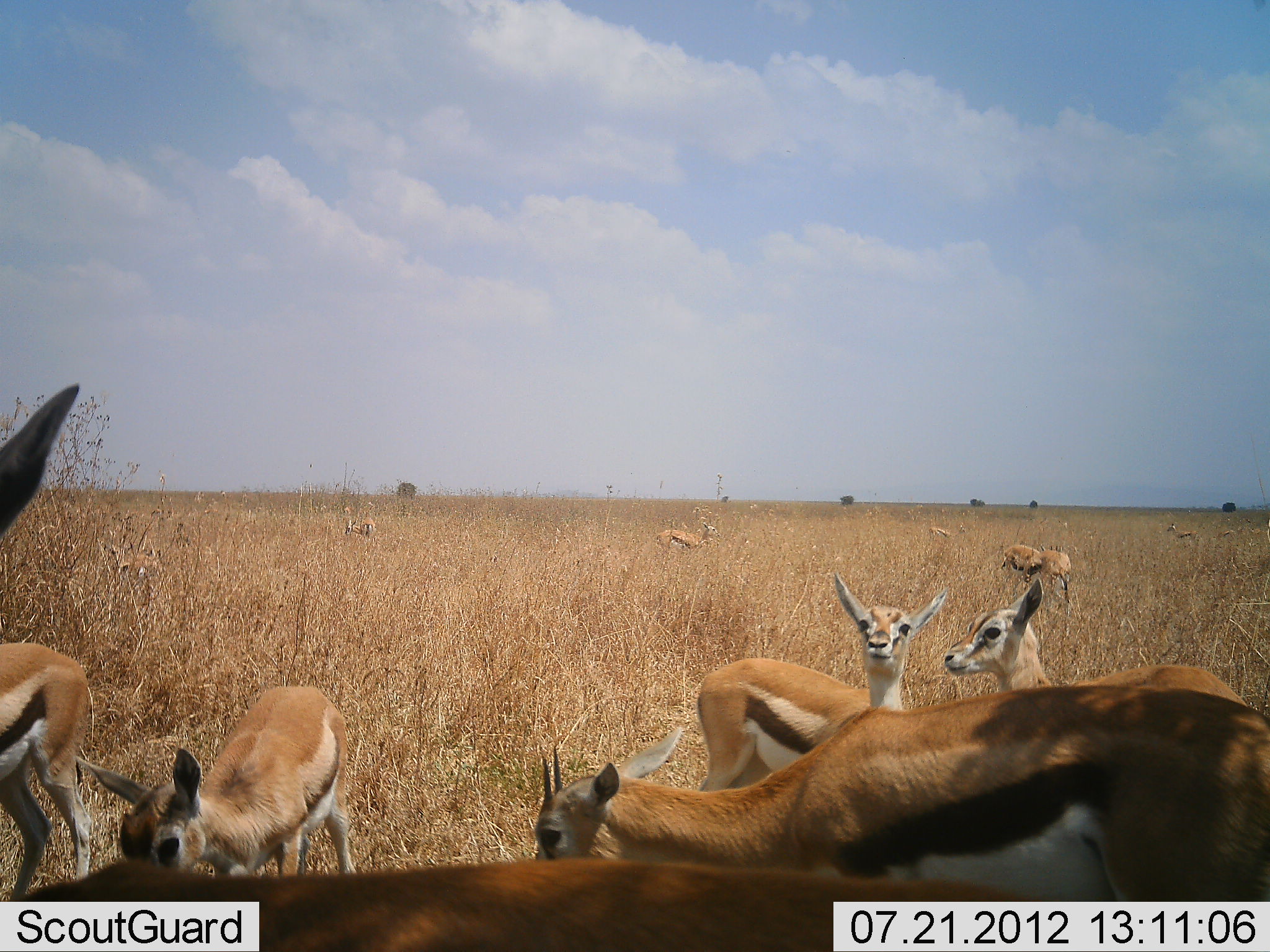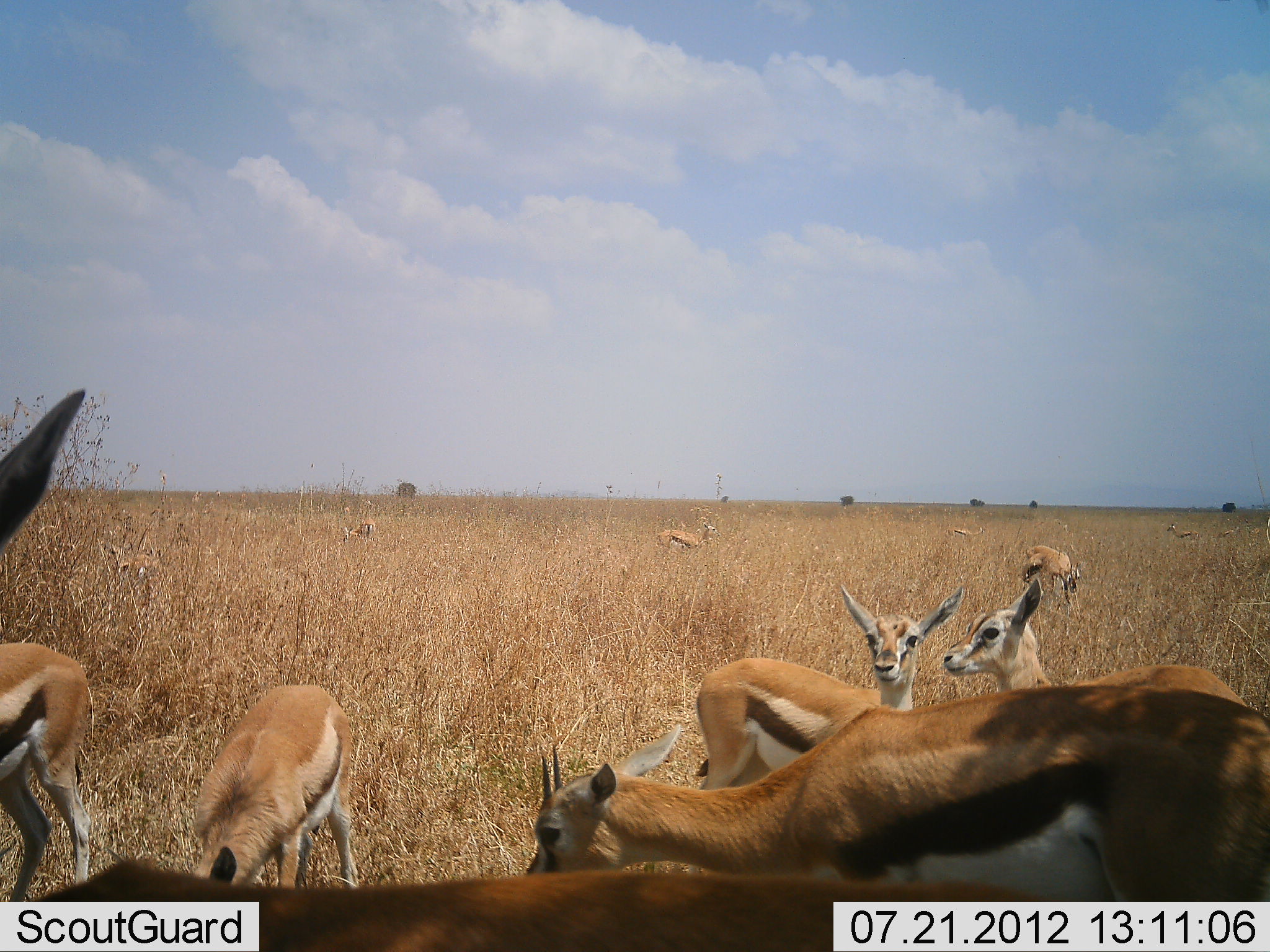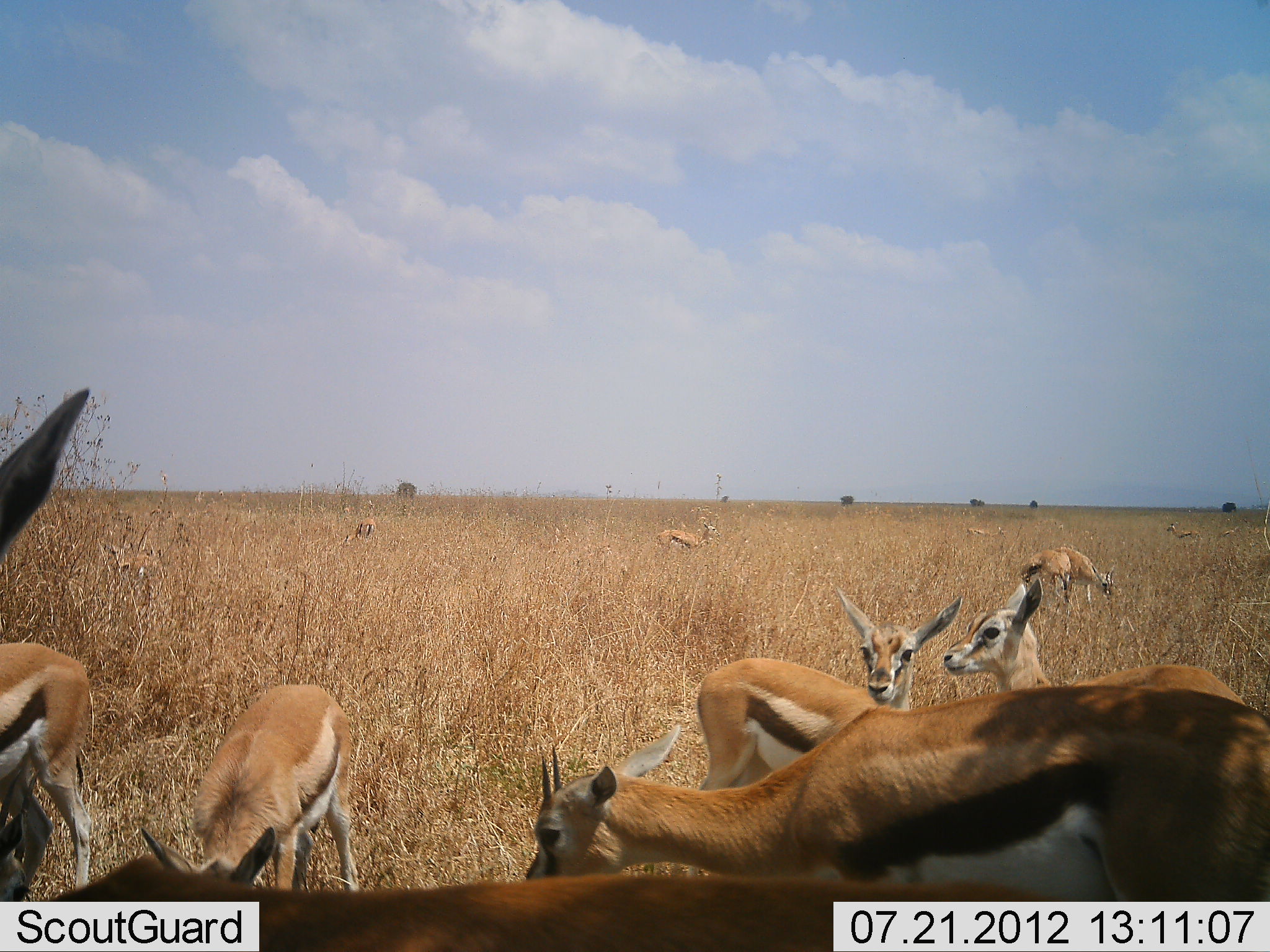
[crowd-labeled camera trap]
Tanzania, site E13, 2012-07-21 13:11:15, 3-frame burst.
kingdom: Animalia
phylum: Chordata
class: Mammalia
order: Artiodactyla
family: Bovidae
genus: Eudorcas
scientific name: Eudorcas thomsonii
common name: thomson's gazelle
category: gazellethomsons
Gazellethomsons (thomson's gazelle) (Eudorcas thomsonii), count 11-50. Behavior (volunteer vote fractions): standing 80%, resting 0%, moving 20%, interacting 0%. Young present (vote fraction): 30%. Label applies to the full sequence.